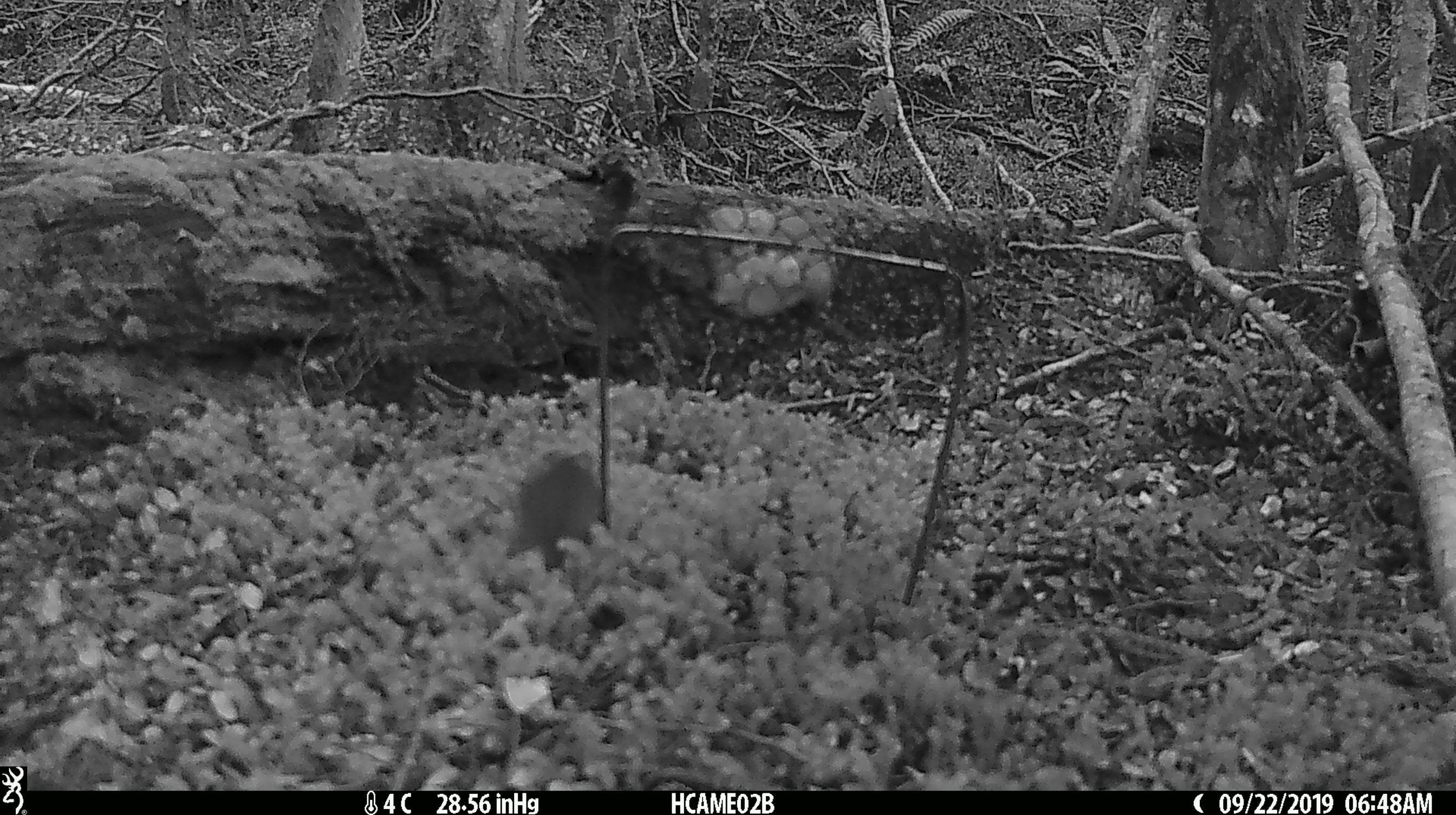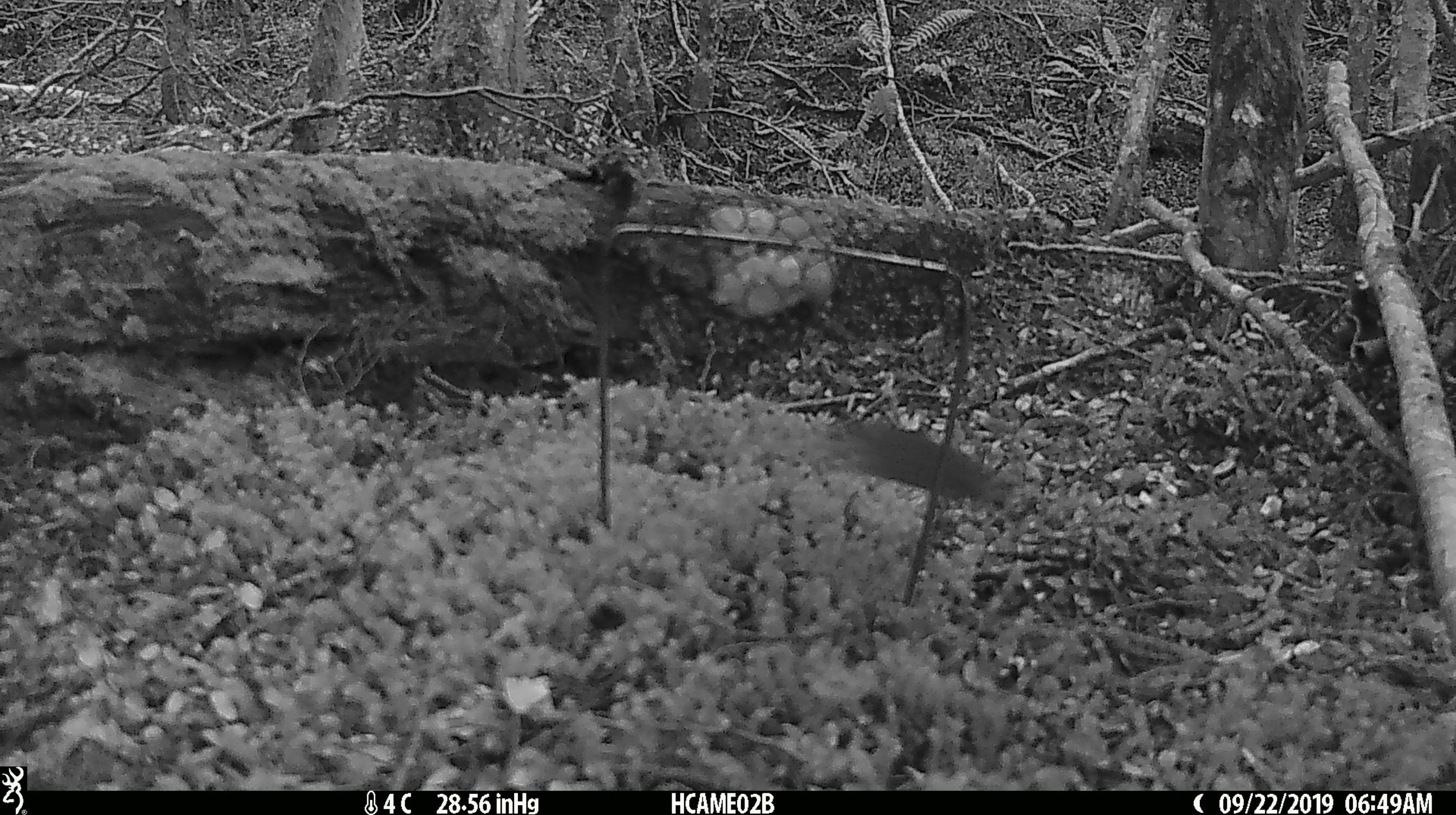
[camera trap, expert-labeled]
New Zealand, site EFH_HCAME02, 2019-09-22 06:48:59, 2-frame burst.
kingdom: Animalia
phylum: Chordata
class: Mammalia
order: Rodentia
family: Muridae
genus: Mus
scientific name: Mus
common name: mouse